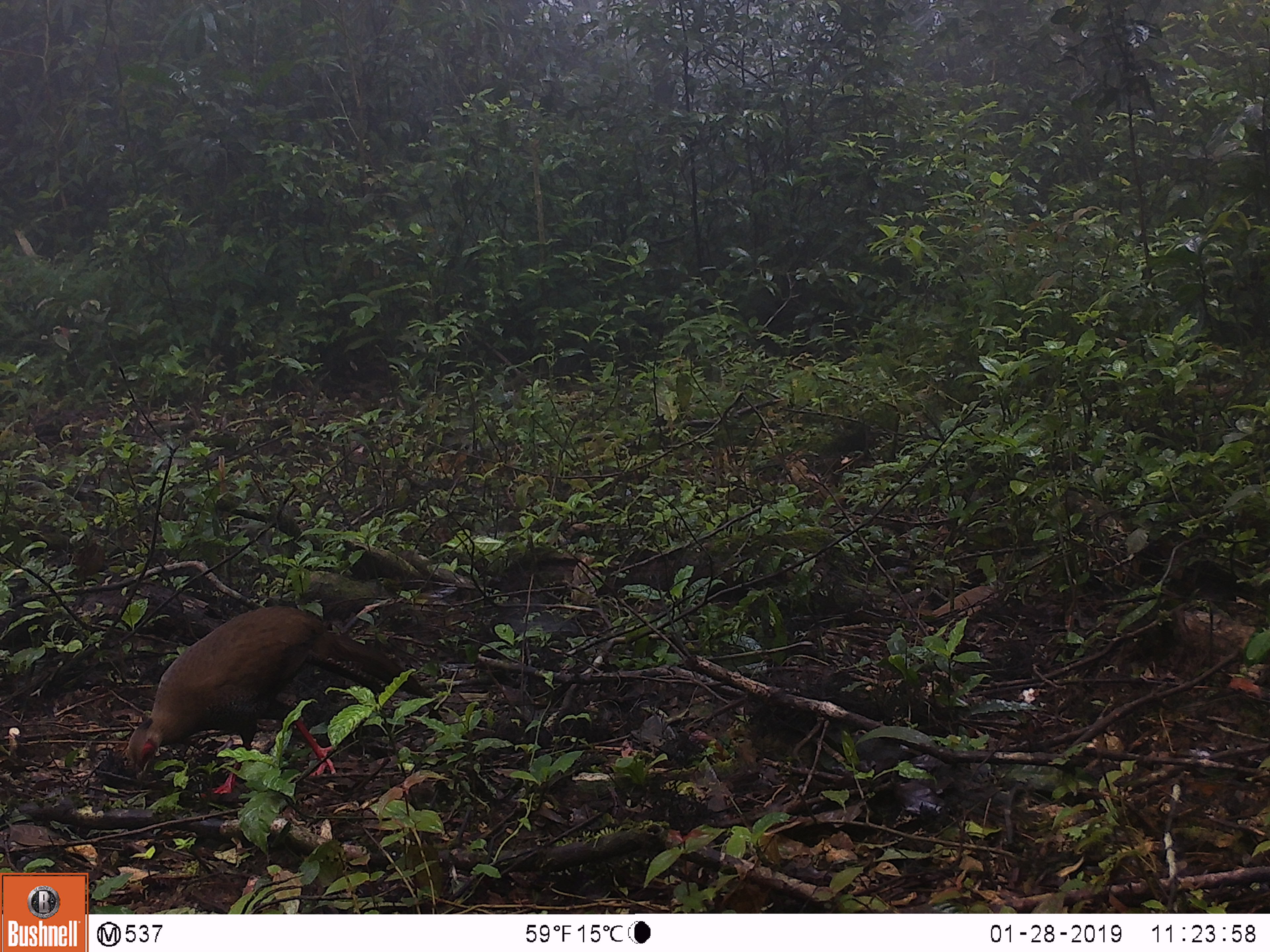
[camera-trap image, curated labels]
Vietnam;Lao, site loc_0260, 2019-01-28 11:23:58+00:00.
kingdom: Animalia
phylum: Chordata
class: Aves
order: Galliformes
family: Phasianidae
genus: Lophura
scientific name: Lophura nycthemera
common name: silver pheasant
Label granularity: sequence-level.